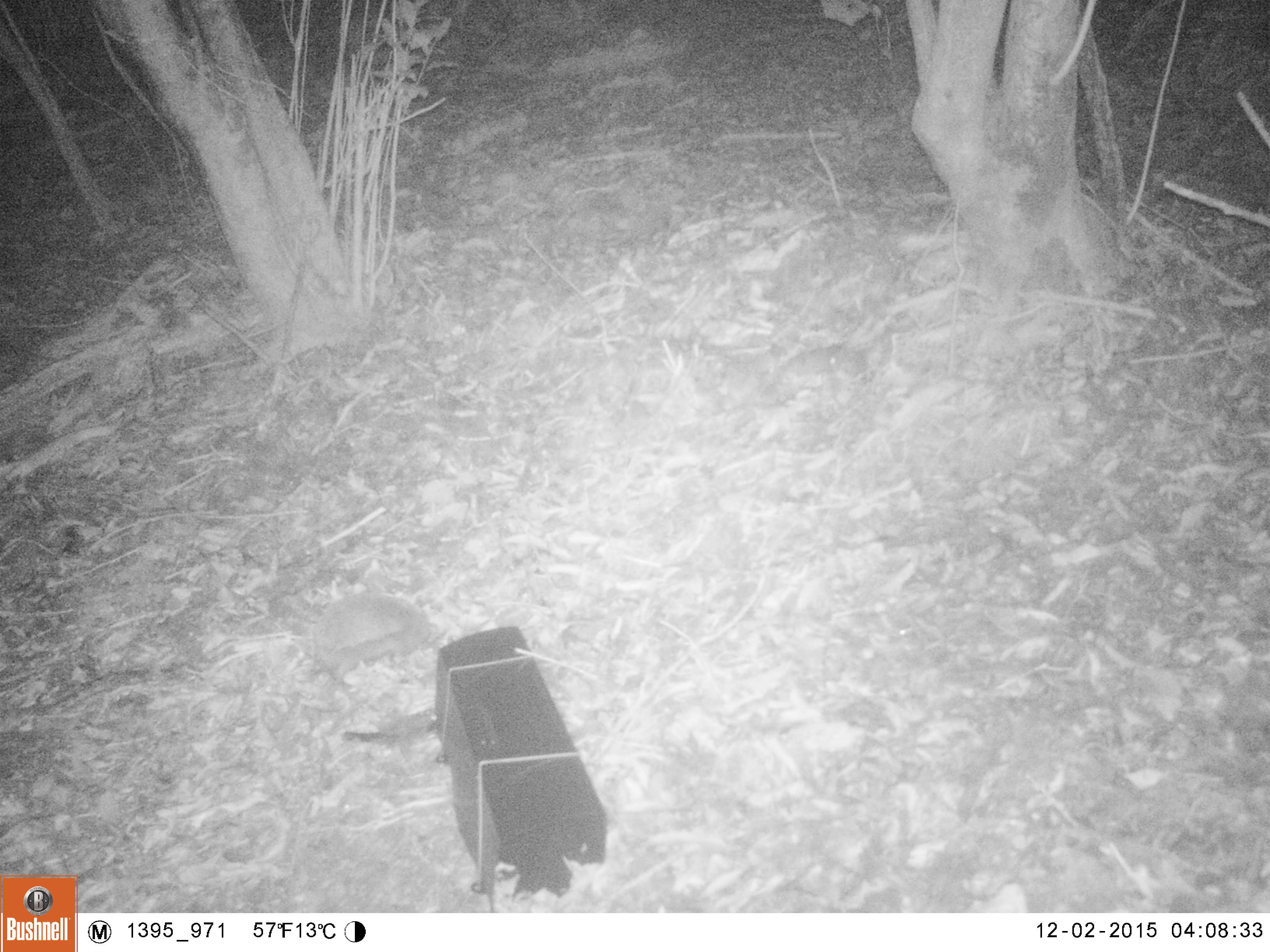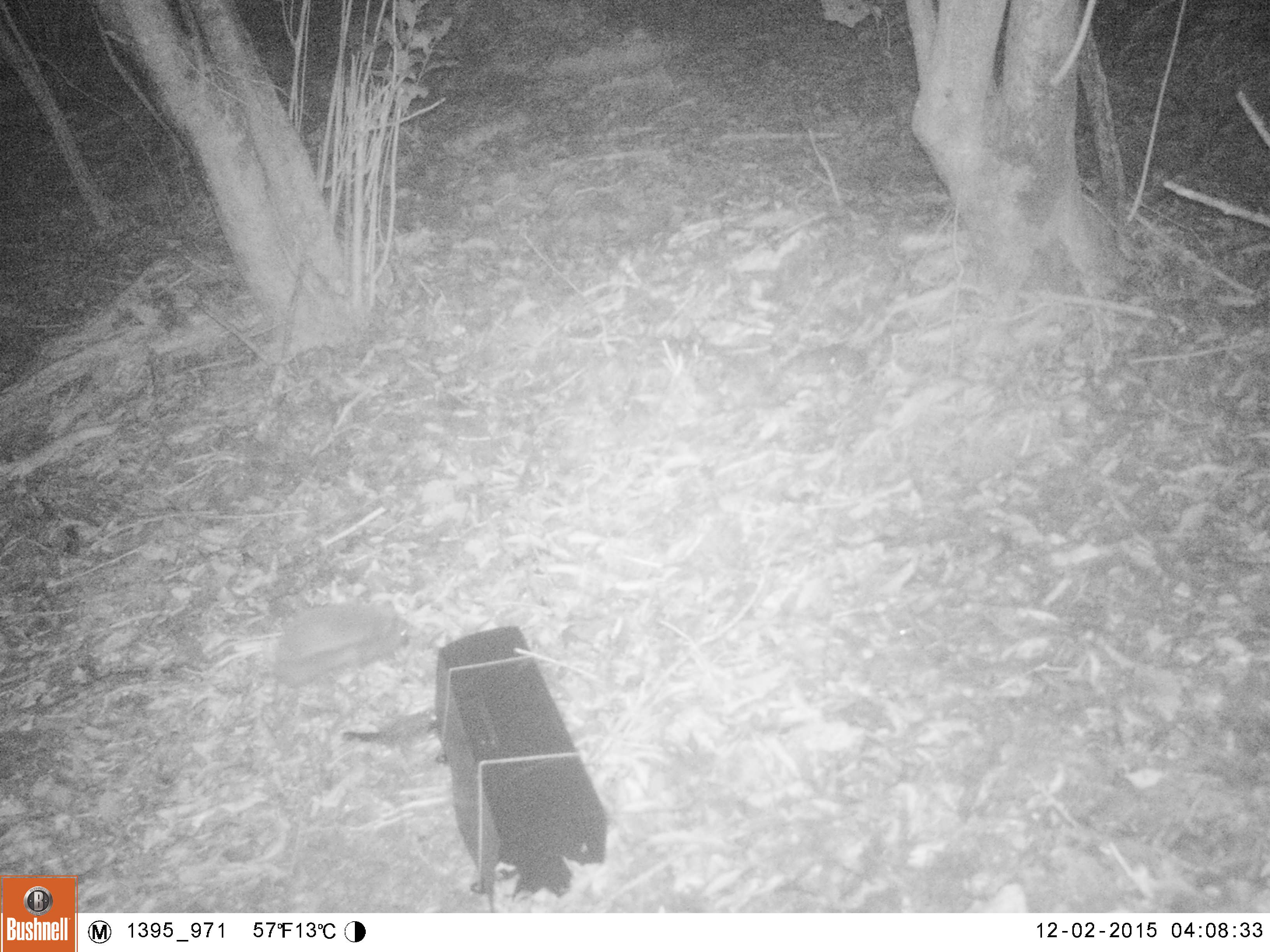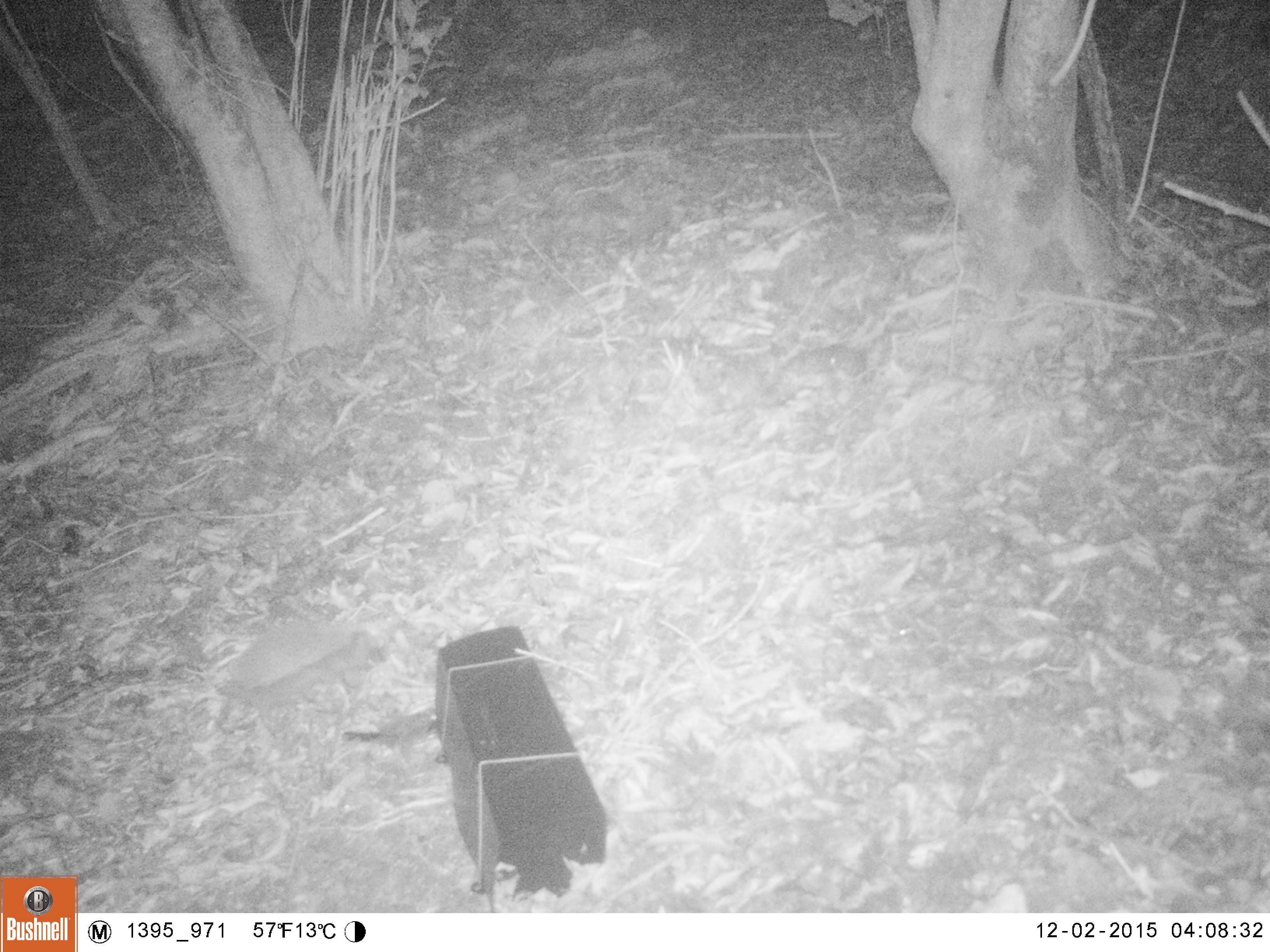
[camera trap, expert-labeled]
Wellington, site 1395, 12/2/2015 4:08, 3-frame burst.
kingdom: Animalia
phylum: Chordata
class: Mammalia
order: Eulipotyphla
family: Erinaceidae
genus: Erinaceus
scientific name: Erinaceus europaeus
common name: hedgehog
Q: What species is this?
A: Hedgehog (Erinaceus europaeus).